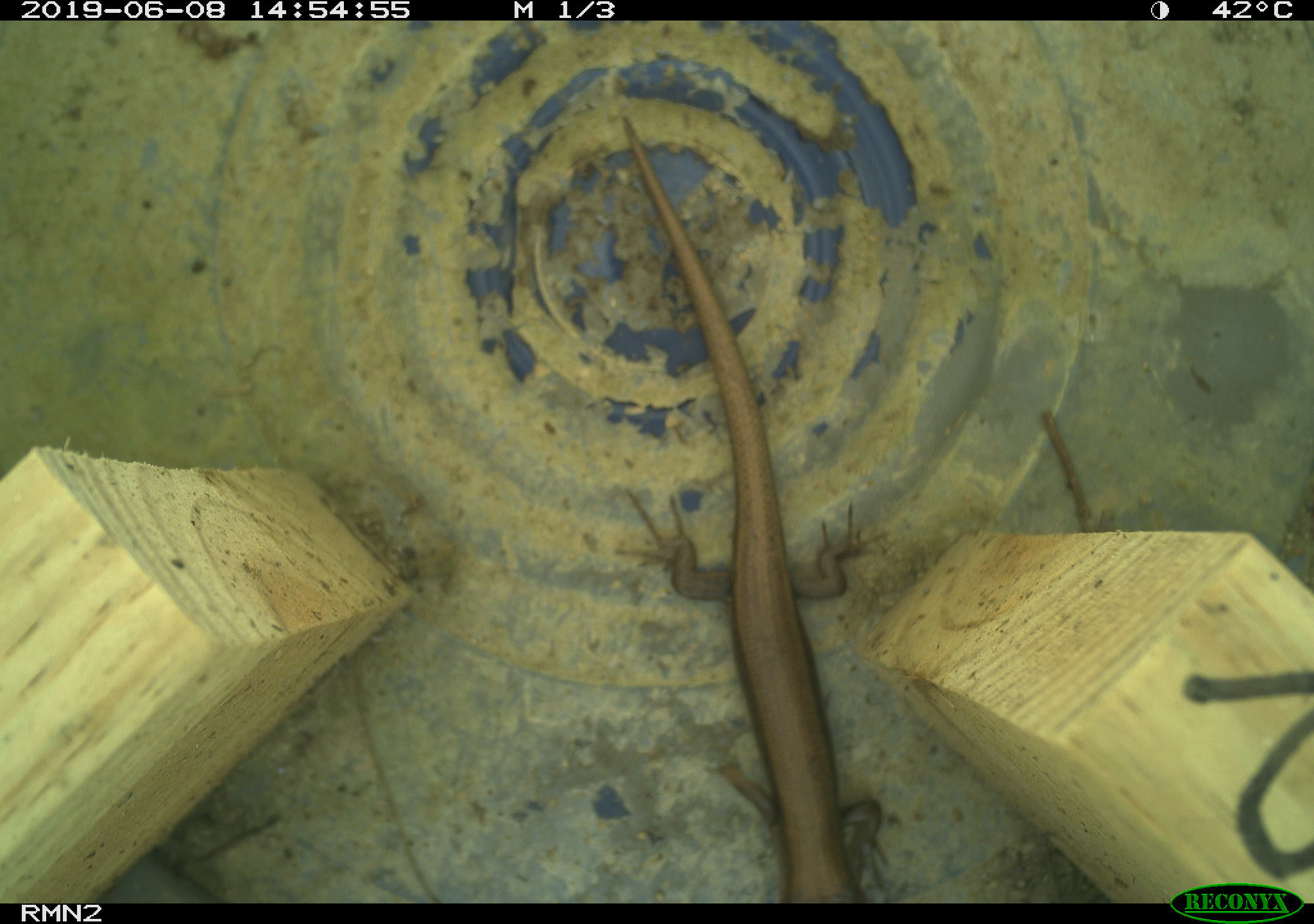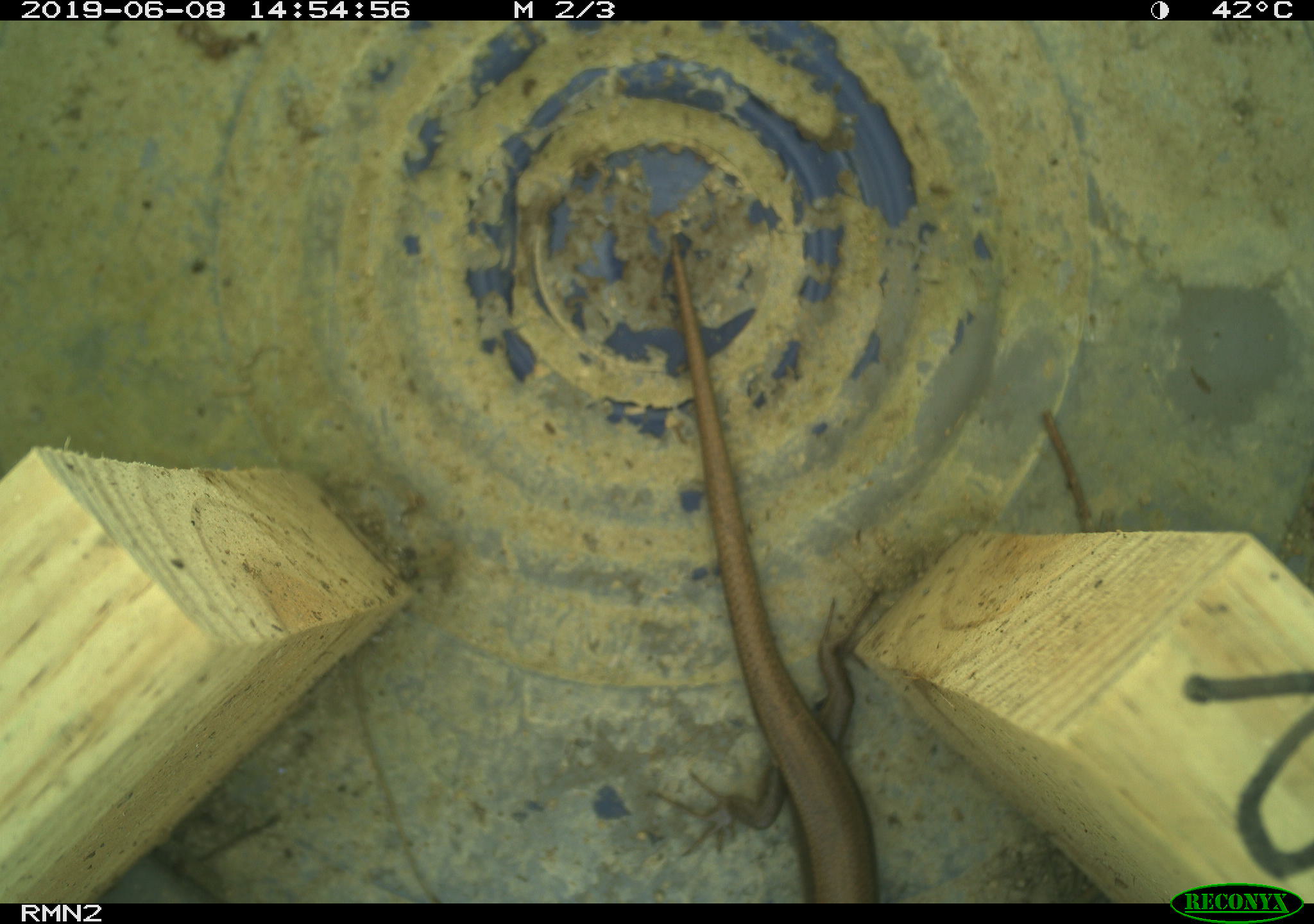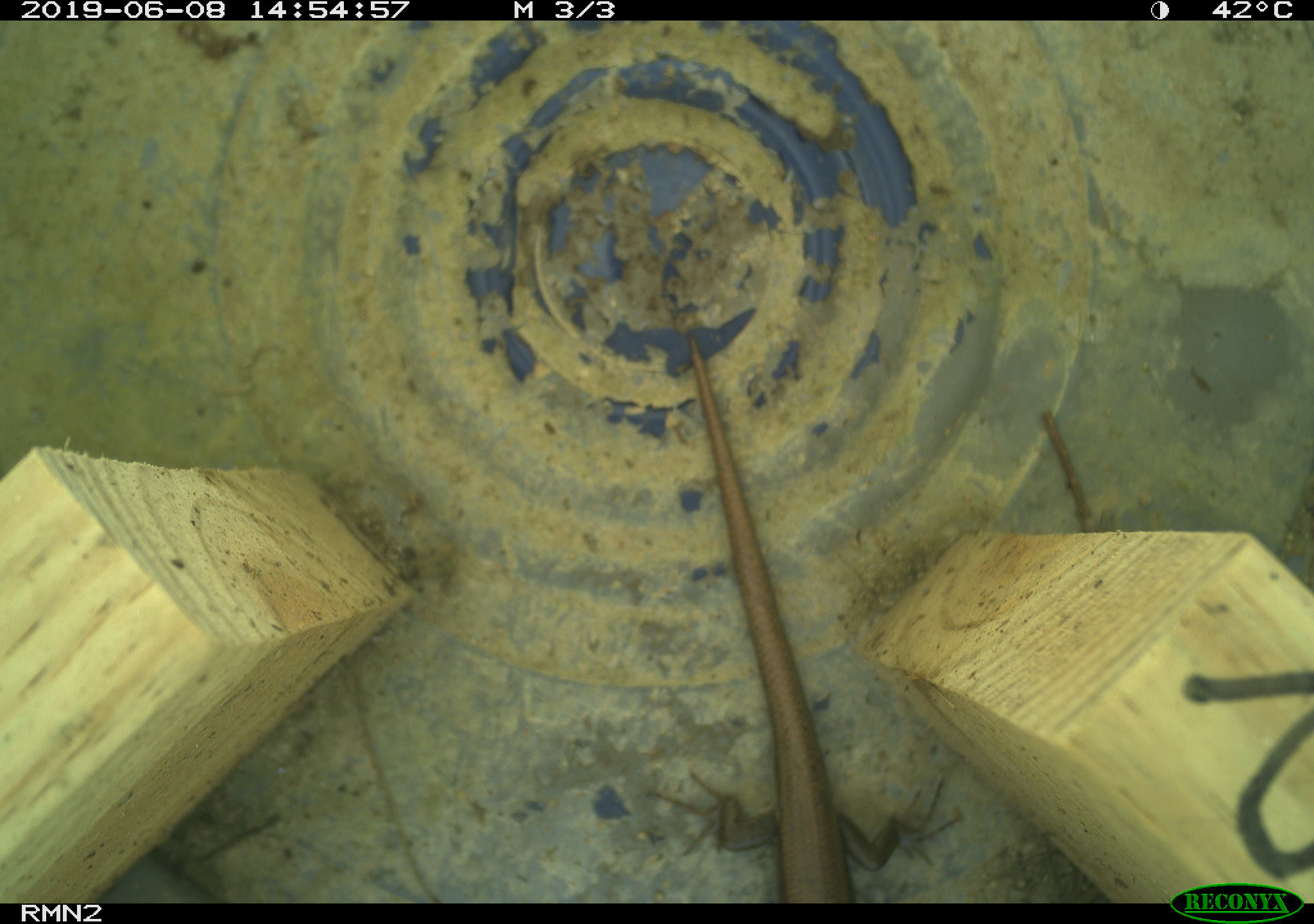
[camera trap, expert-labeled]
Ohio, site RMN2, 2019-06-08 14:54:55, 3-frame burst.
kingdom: Animalia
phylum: Chordata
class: Reptilia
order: Squamata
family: Scincidae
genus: Plestiodon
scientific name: Plestiodon fasciatus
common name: common five-lined skink